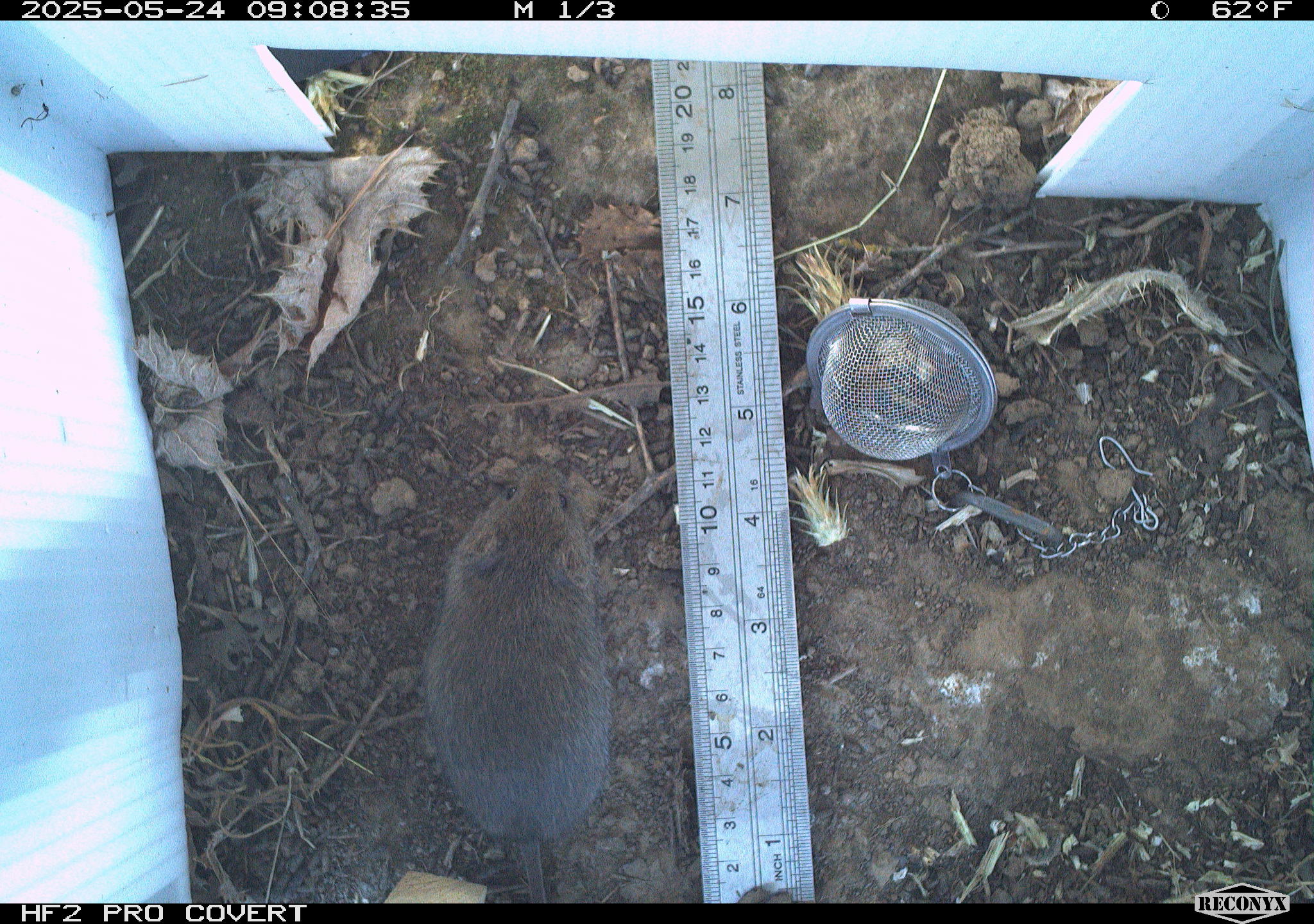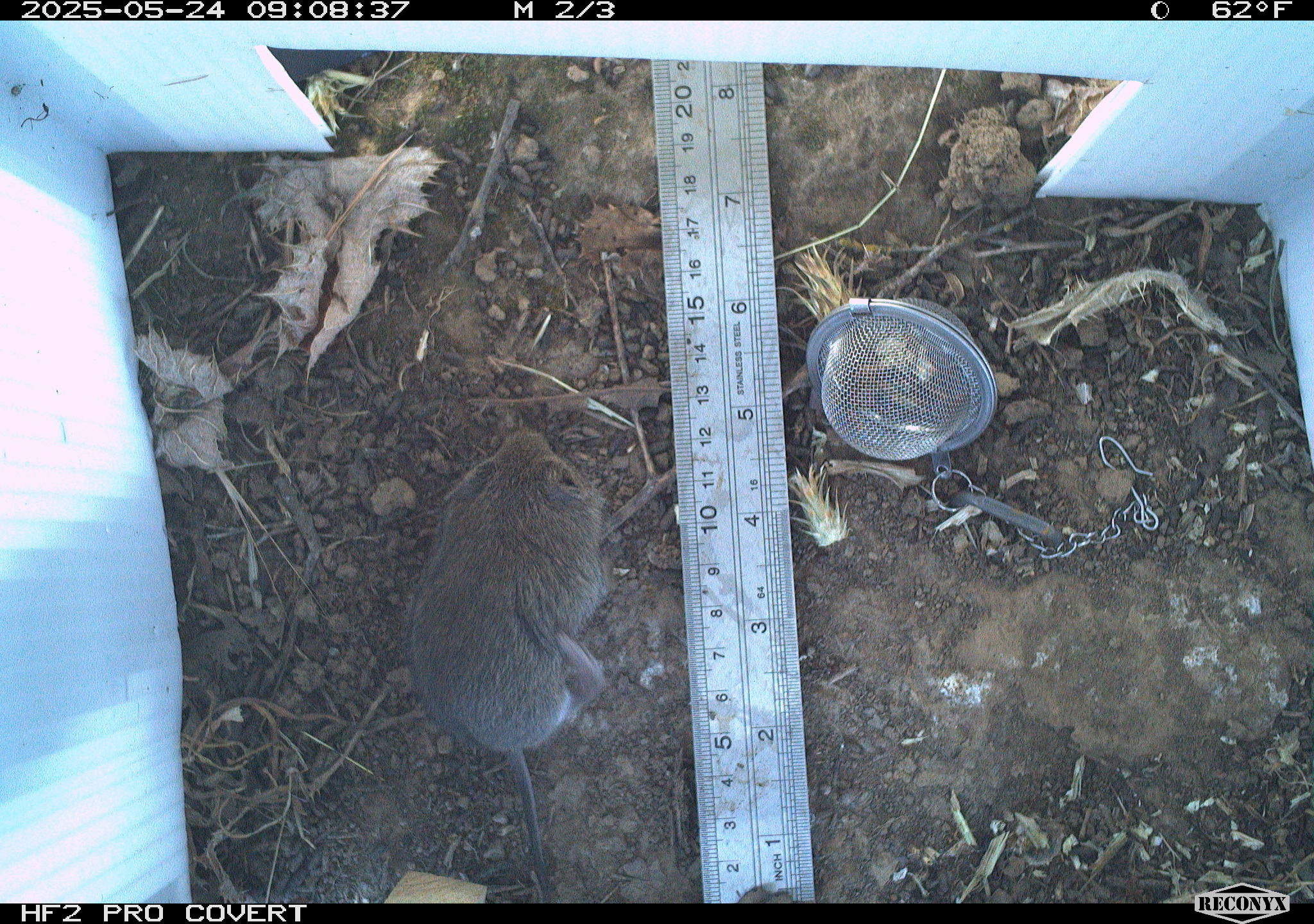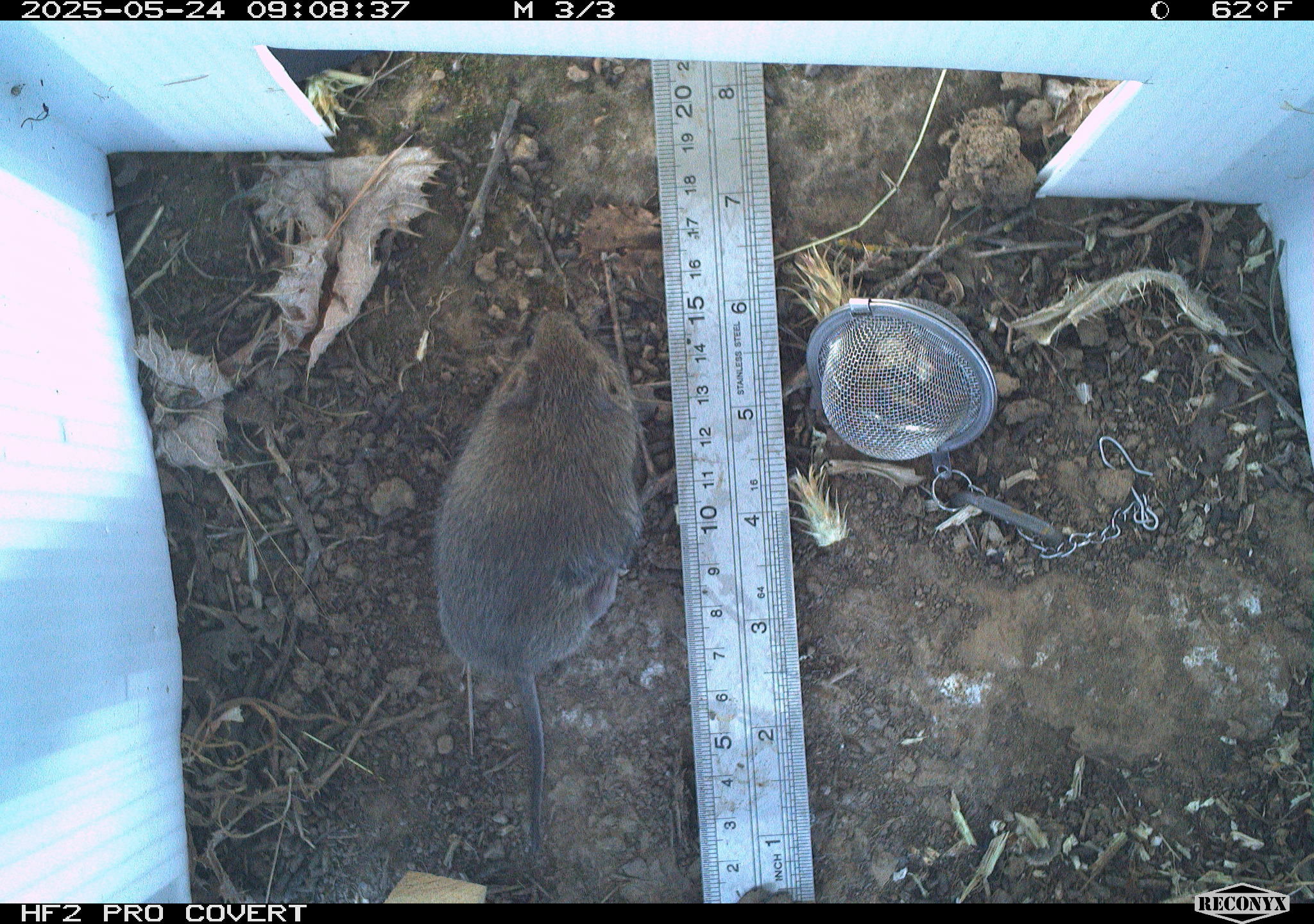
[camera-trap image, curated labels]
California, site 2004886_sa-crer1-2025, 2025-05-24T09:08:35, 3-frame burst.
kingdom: Animalia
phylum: Chordata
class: Mammalia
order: Rodentia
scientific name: Rodentia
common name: rodent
Rodent (Rodentia).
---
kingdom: Animalia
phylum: Chordata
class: Mammalia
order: Rodentia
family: Cricetidae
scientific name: Arvicolinae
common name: voles, lemmings, and muskrats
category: arvicolinae subfamily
Arvicolinae subfamily (voles, lemmings, and muskrats) (Arvicolinae).